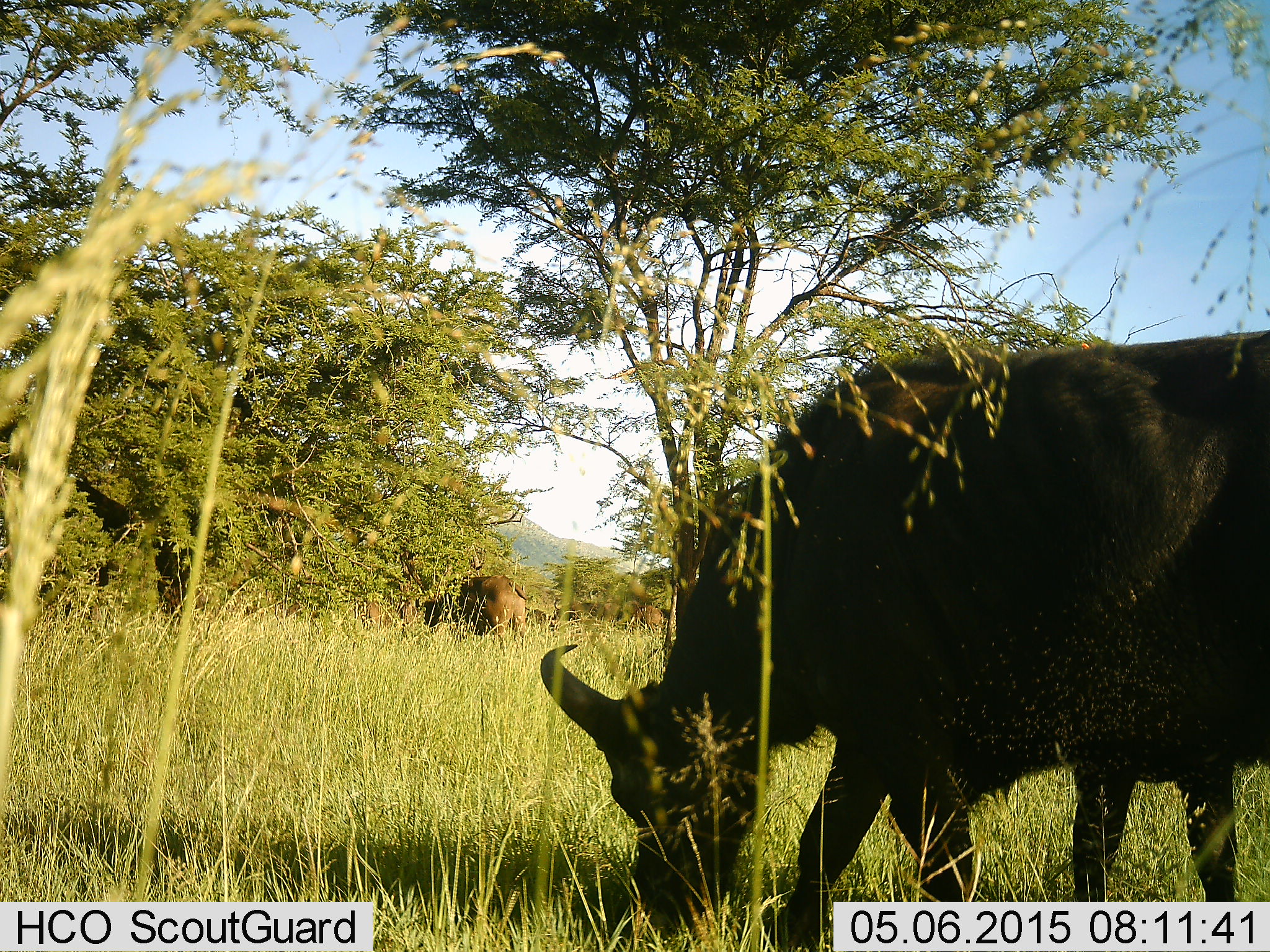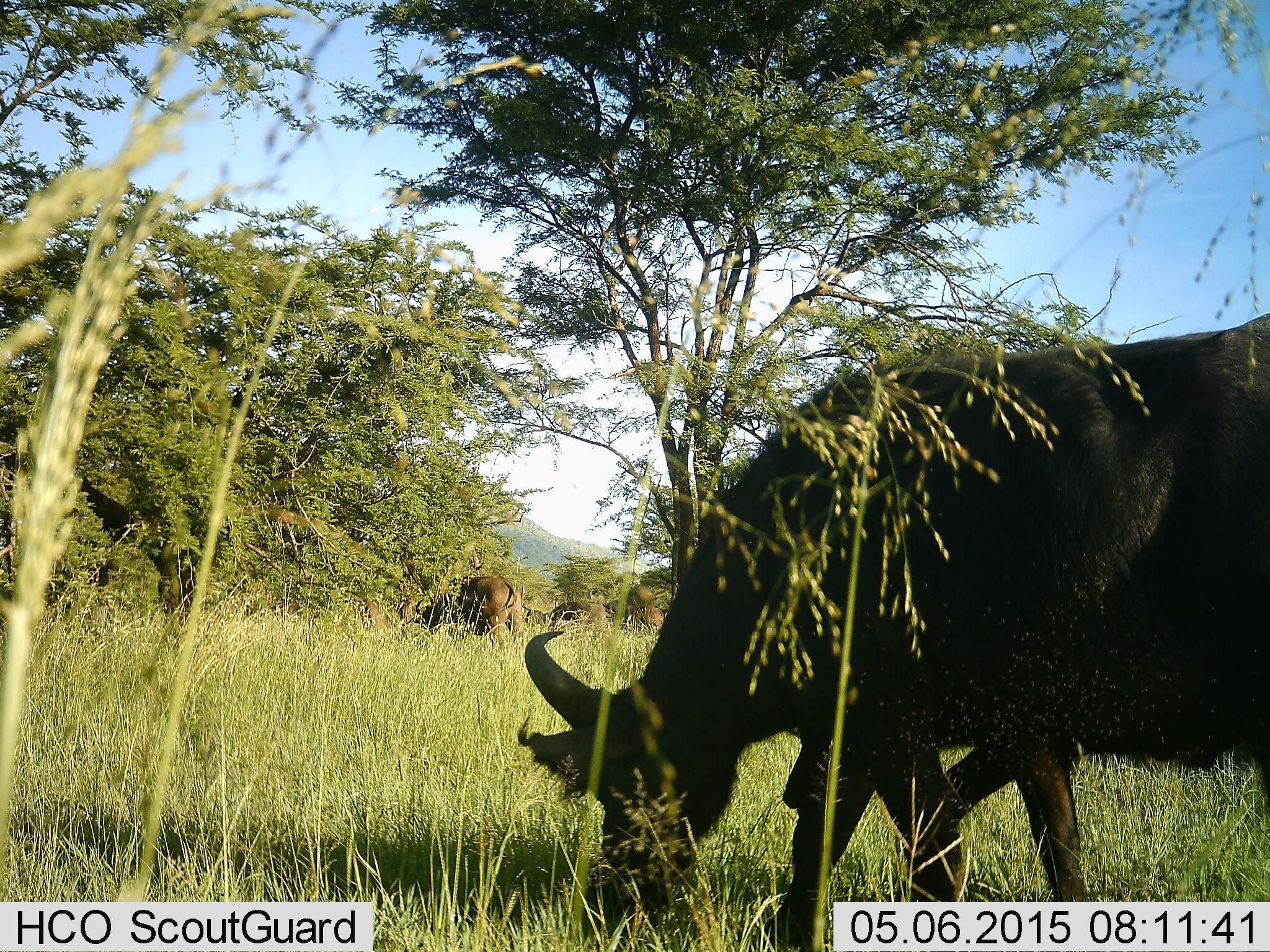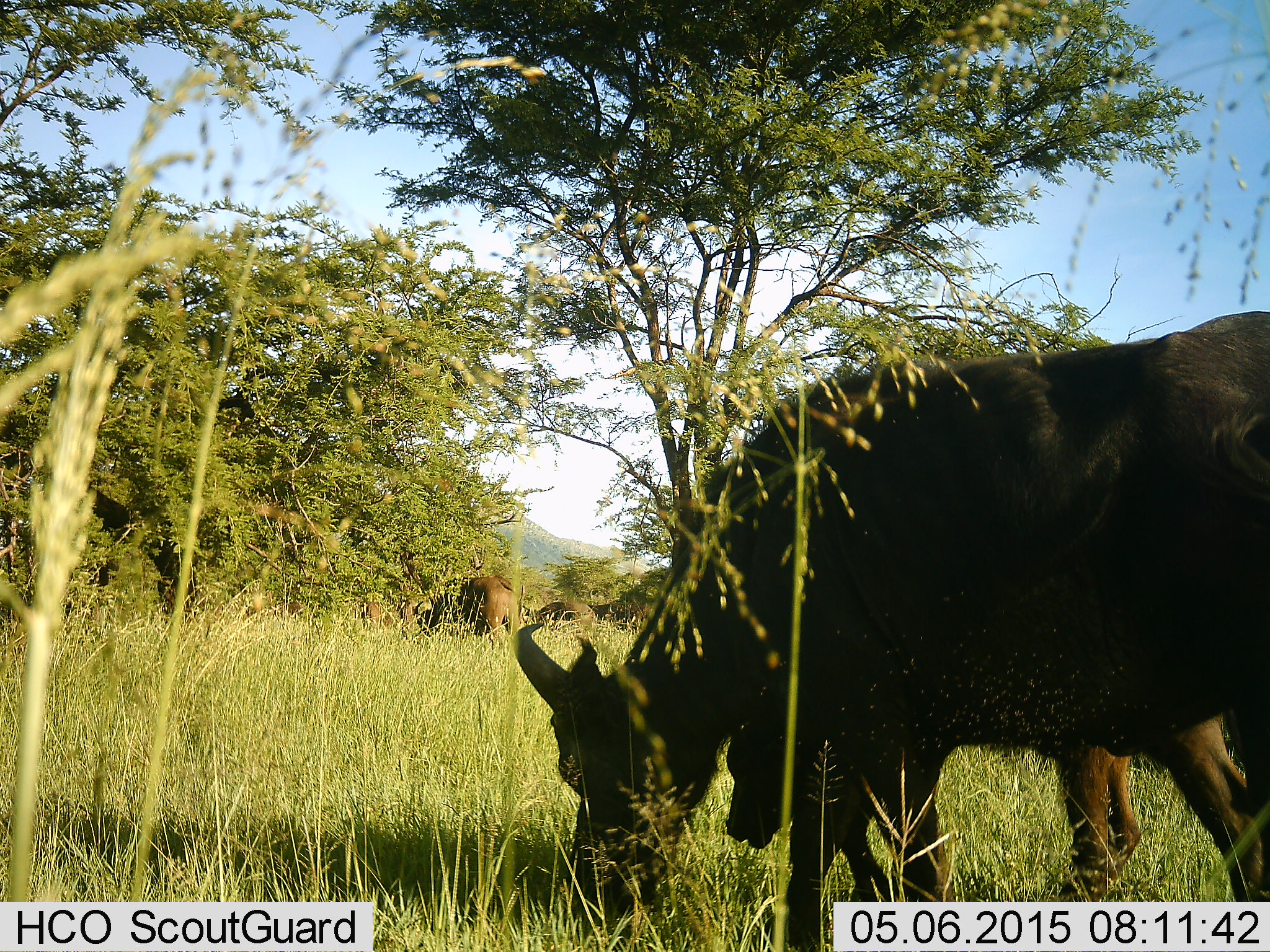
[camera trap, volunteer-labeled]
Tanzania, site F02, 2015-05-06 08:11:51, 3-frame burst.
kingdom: Animalia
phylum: Chordata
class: Mammalia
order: Artiodactyla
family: Bovidae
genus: Syncerus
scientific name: Syncerus caffer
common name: cape buffalo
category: buffalo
Buffalo (cape buffalo) (Syncerus caffer), count 4. Behavior (volunteer vote fractions): standing 40%, resting 0%, moving 20%, interacting 0%. Young present (vote fraction): 0%. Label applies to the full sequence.